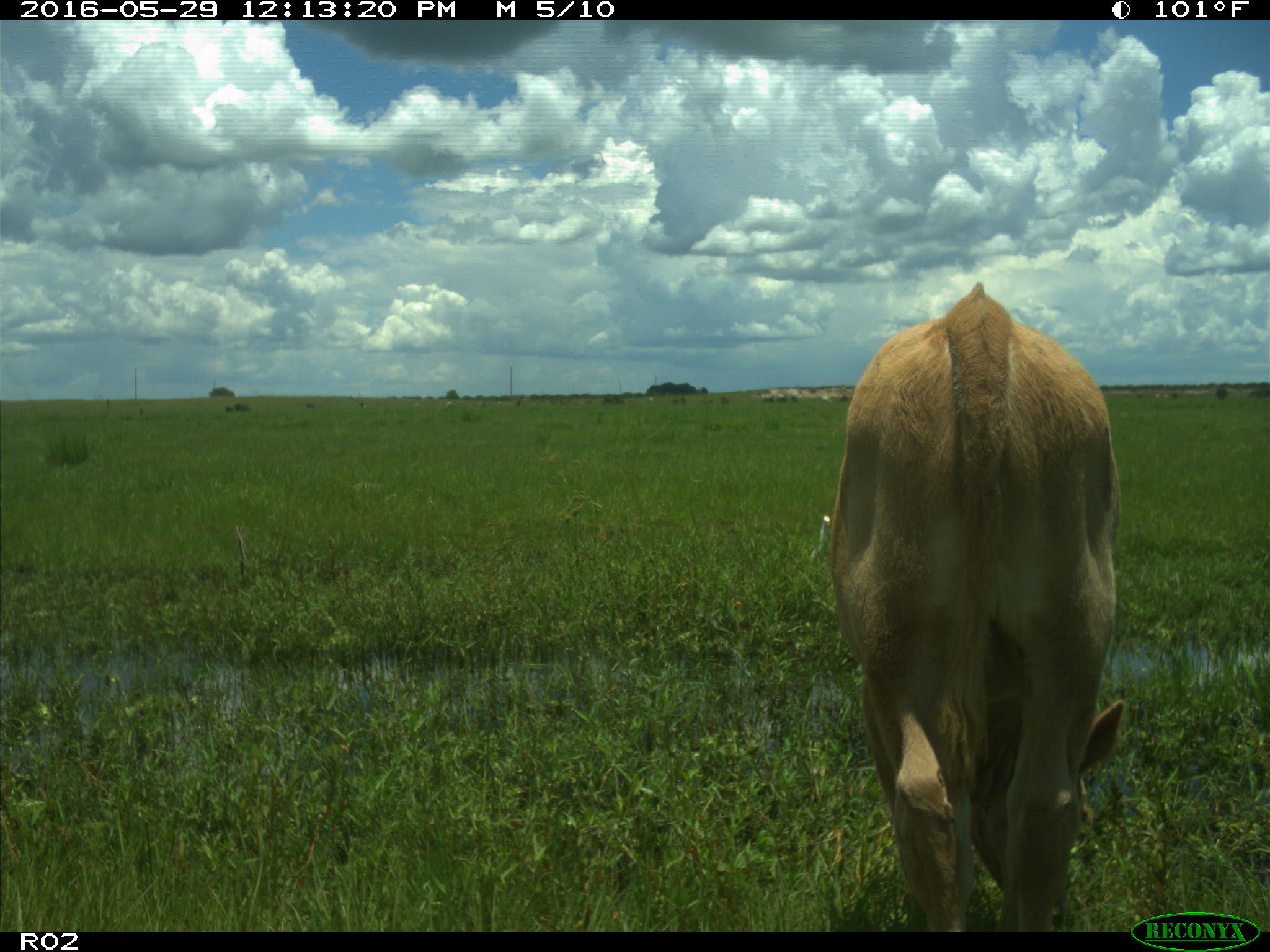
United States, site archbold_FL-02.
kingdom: Animalia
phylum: Chordata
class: Mammalia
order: Artiodactyla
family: Bovidae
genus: Bos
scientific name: Bos taurus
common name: domestic cow